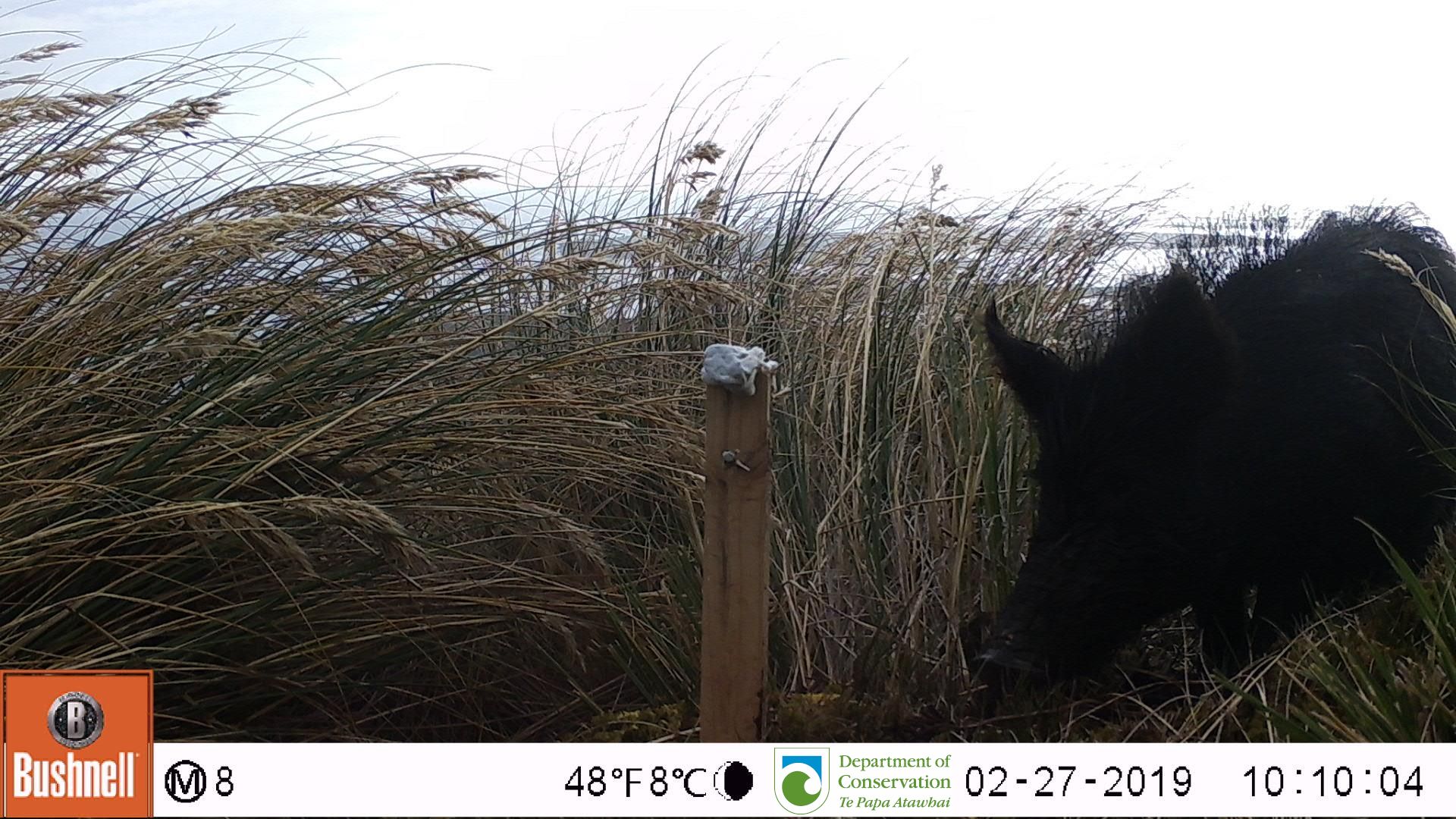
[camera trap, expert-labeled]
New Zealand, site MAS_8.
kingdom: Animalia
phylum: Chordata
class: Mammalia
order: Artiodactyla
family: Suidae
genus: Sus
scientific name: Sus scrofa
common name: pig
Pig (Sus scrofa).